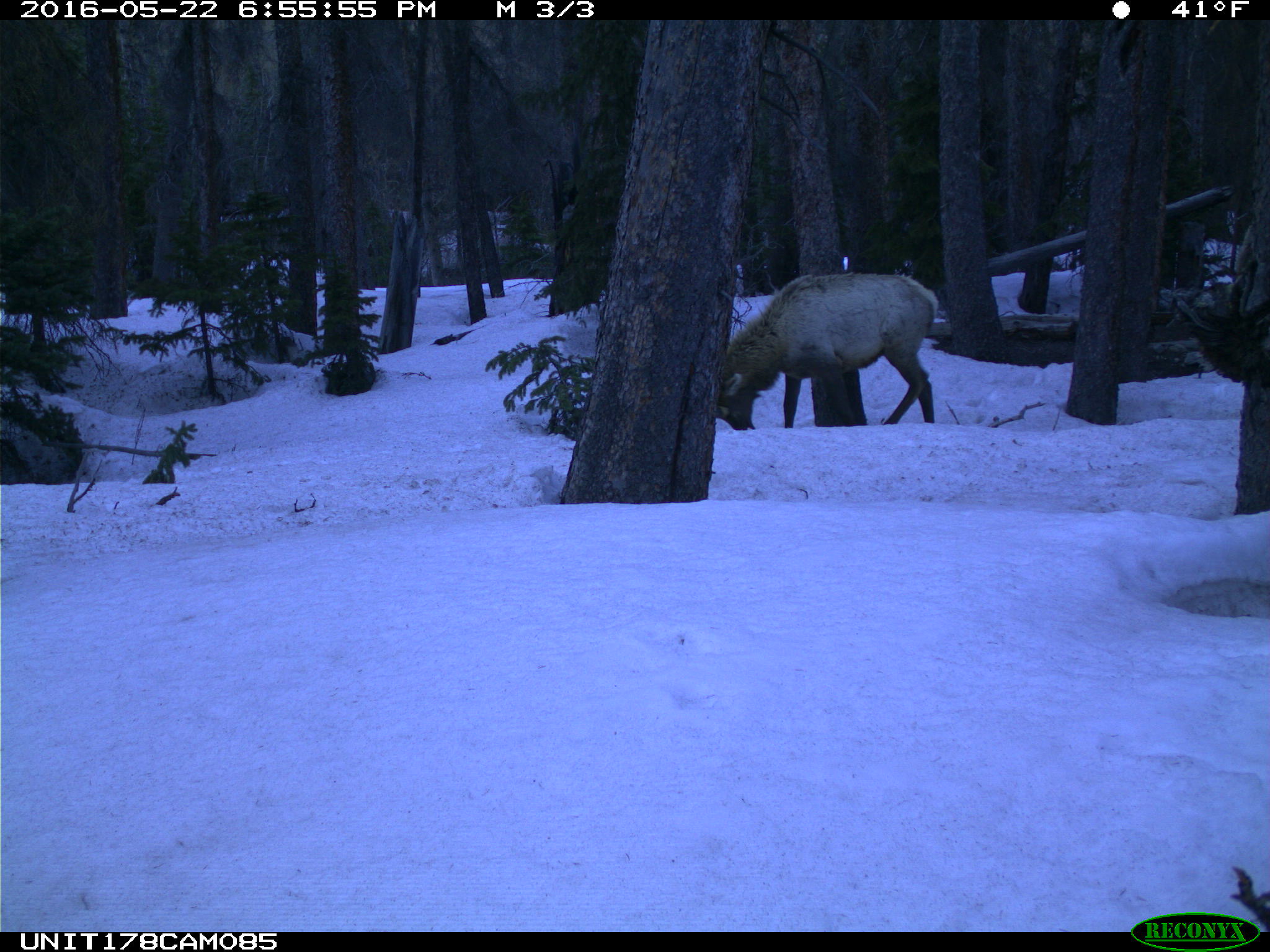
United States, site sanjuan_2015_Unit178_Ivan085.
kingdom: Animalia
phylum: Chordata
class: Mammalia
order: Artiodactyla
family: Cervidae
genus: Cervus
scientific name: Cervus elaphus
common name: red deer